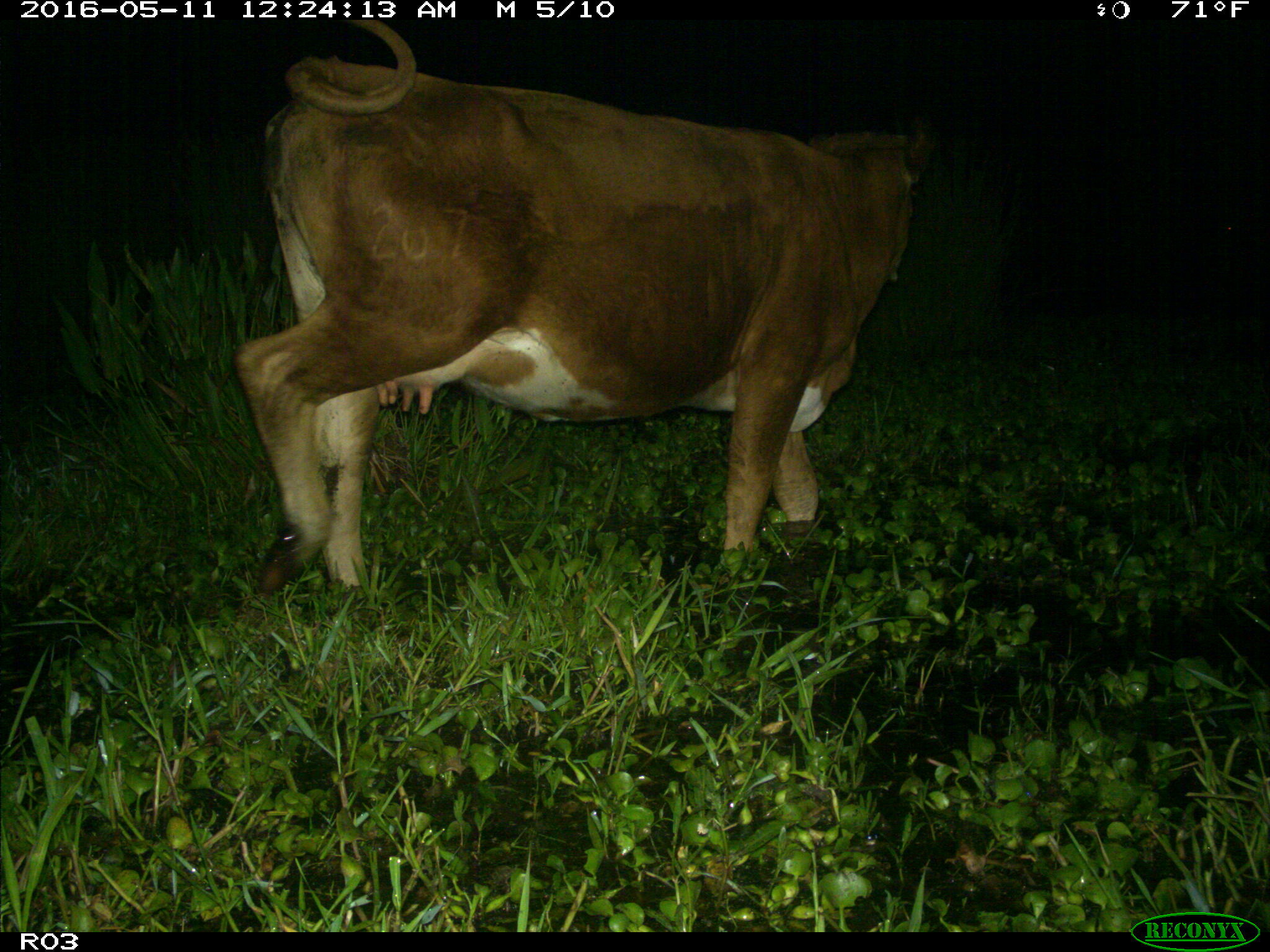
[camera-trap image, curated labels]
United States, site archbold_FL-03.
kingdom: Animalia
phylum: Chordata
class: Mammalia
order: Artiodactyla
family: Bovidae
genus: Bos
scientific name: Bos taurus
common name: domestic cow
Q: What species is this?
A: Bos taurus (domestic cow).